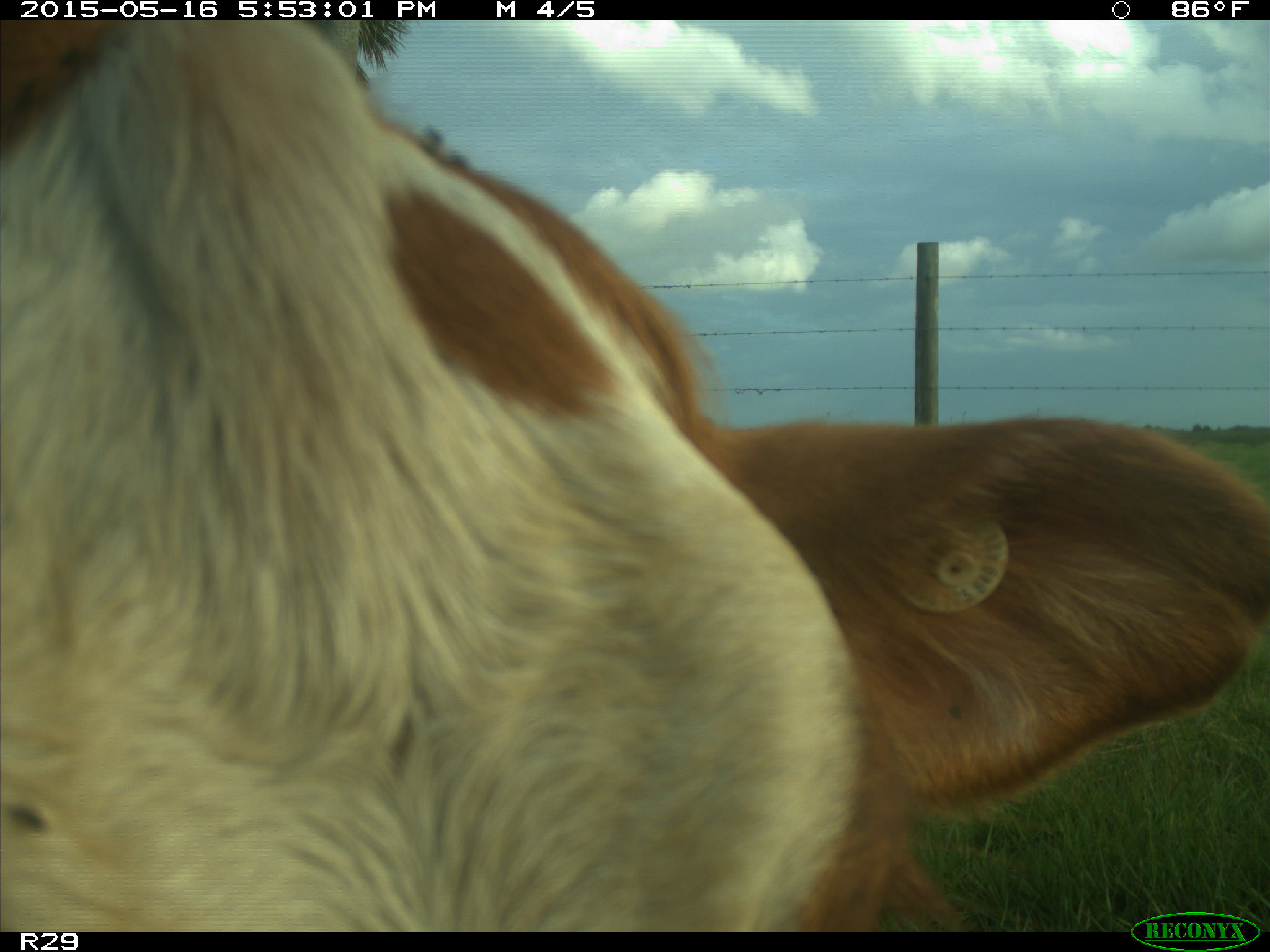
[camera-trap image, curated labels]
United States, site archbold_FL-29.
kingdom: Animalia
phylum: Chordata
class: Mammalia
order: Artiodactyla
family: Bovidae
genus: Bos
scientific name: Bos taurus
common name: domestic cow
Bos taurus (domestic cow).